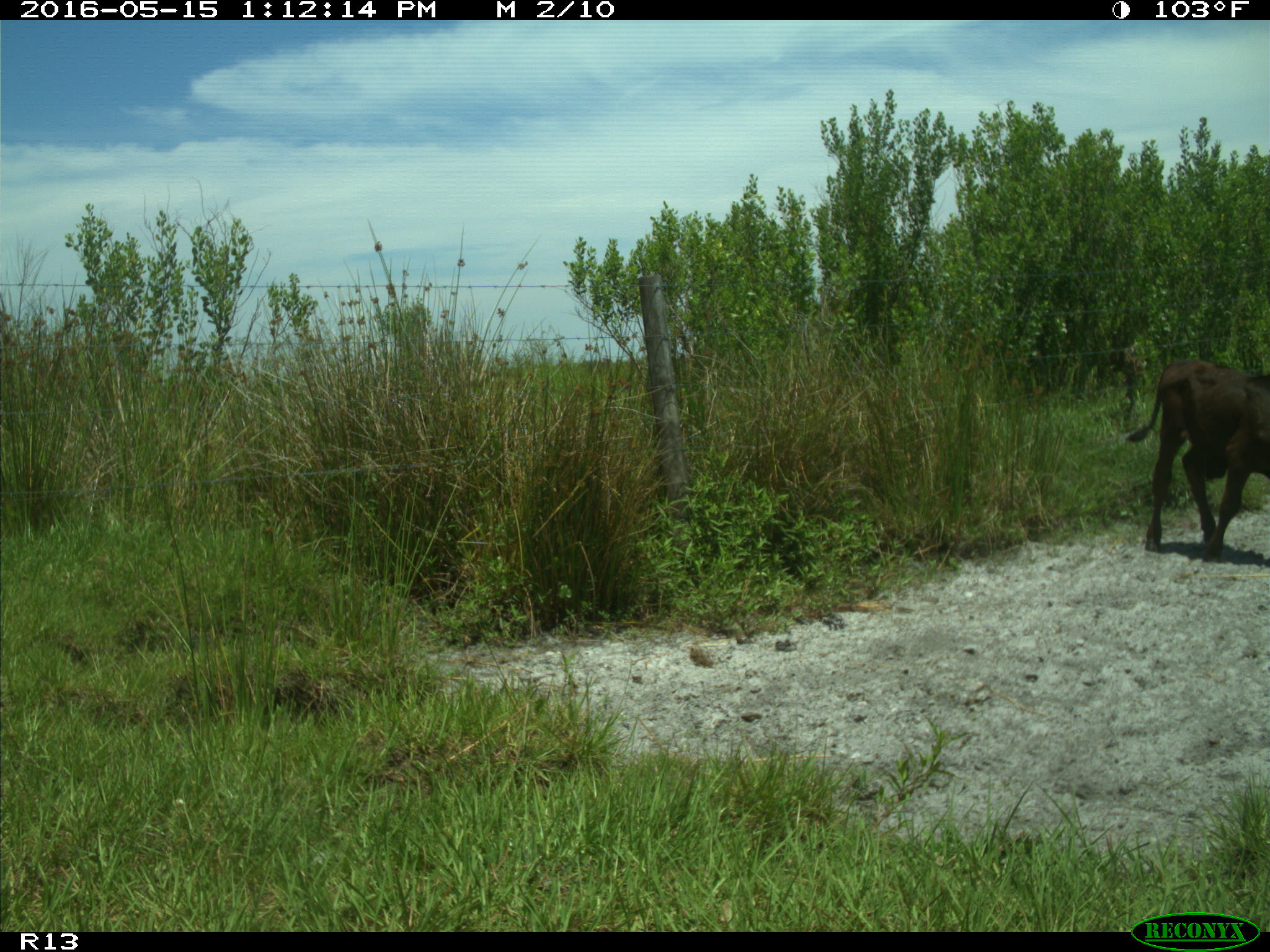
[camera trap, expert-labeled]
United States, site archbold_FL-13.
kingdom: Animalia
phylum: Chordata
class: Mammalia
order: Artiodactyla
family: Bovidae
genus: Bos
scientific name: Bos taurus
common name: domestic cow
Bos taurus (domestic cow).